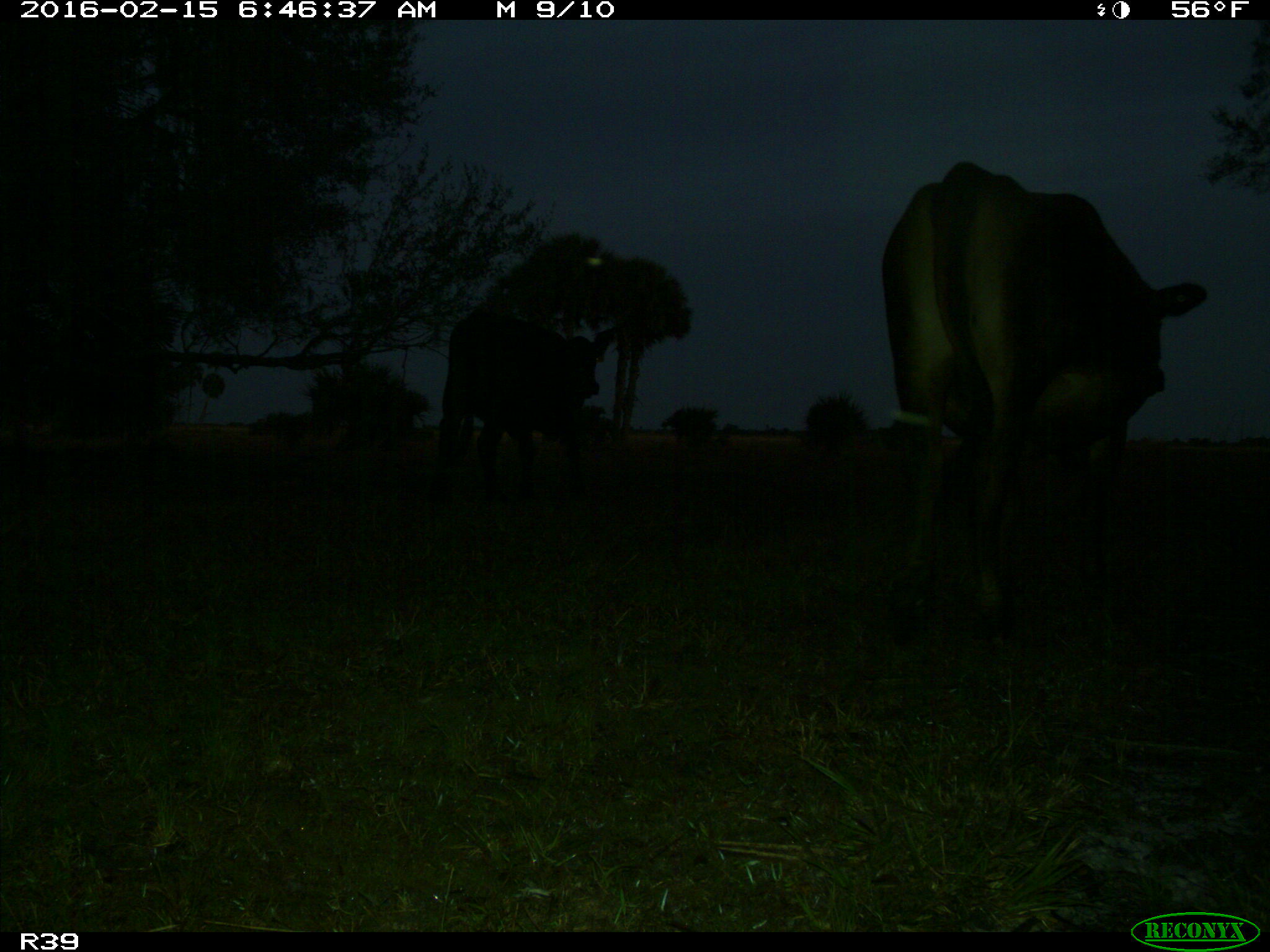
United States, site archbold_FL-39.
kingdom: Animalia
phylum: Chordata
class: Mammalia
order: Artiodactyla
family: Bovidae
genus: Bos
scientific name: Bos taurus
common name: domestic cow